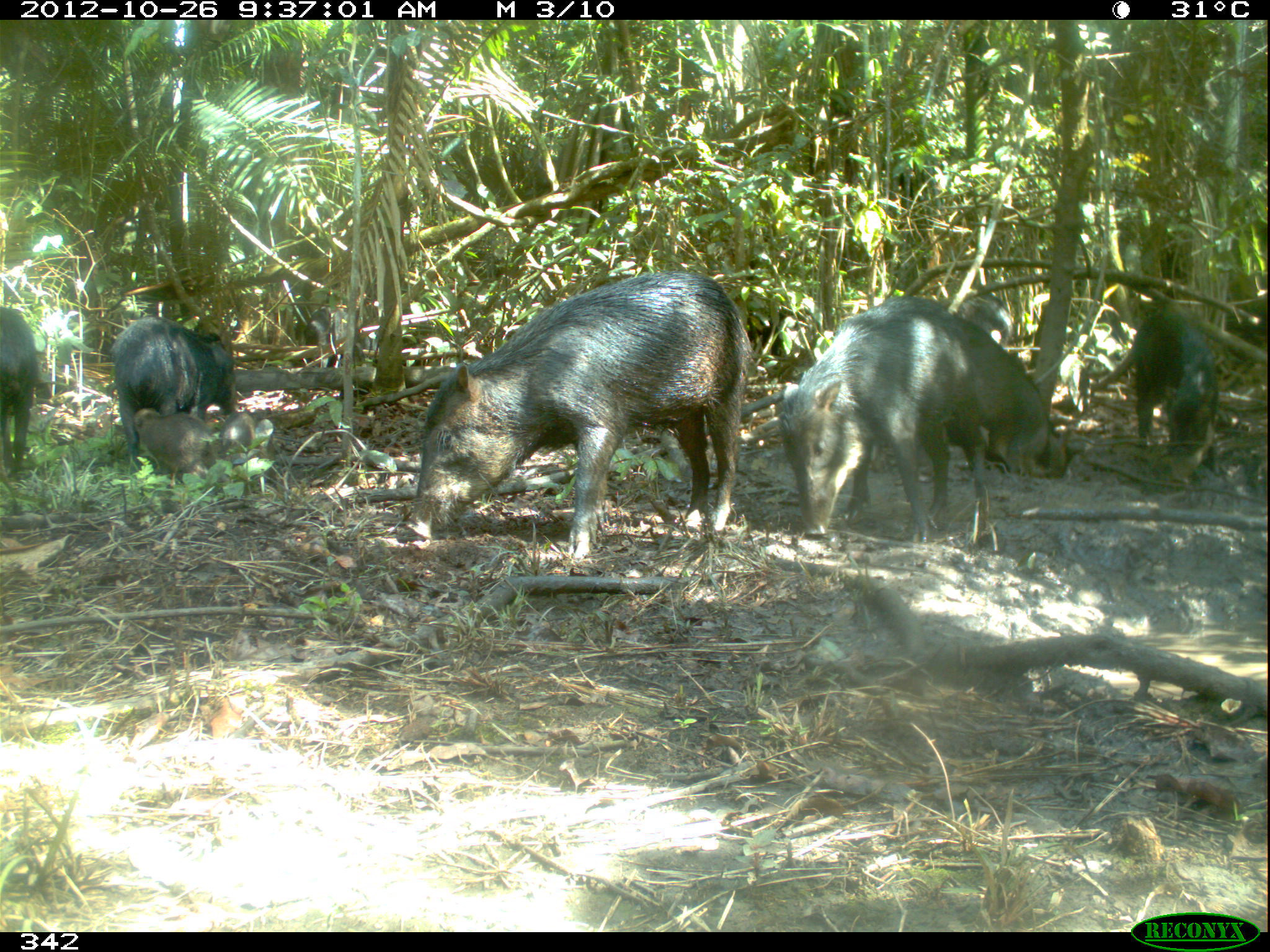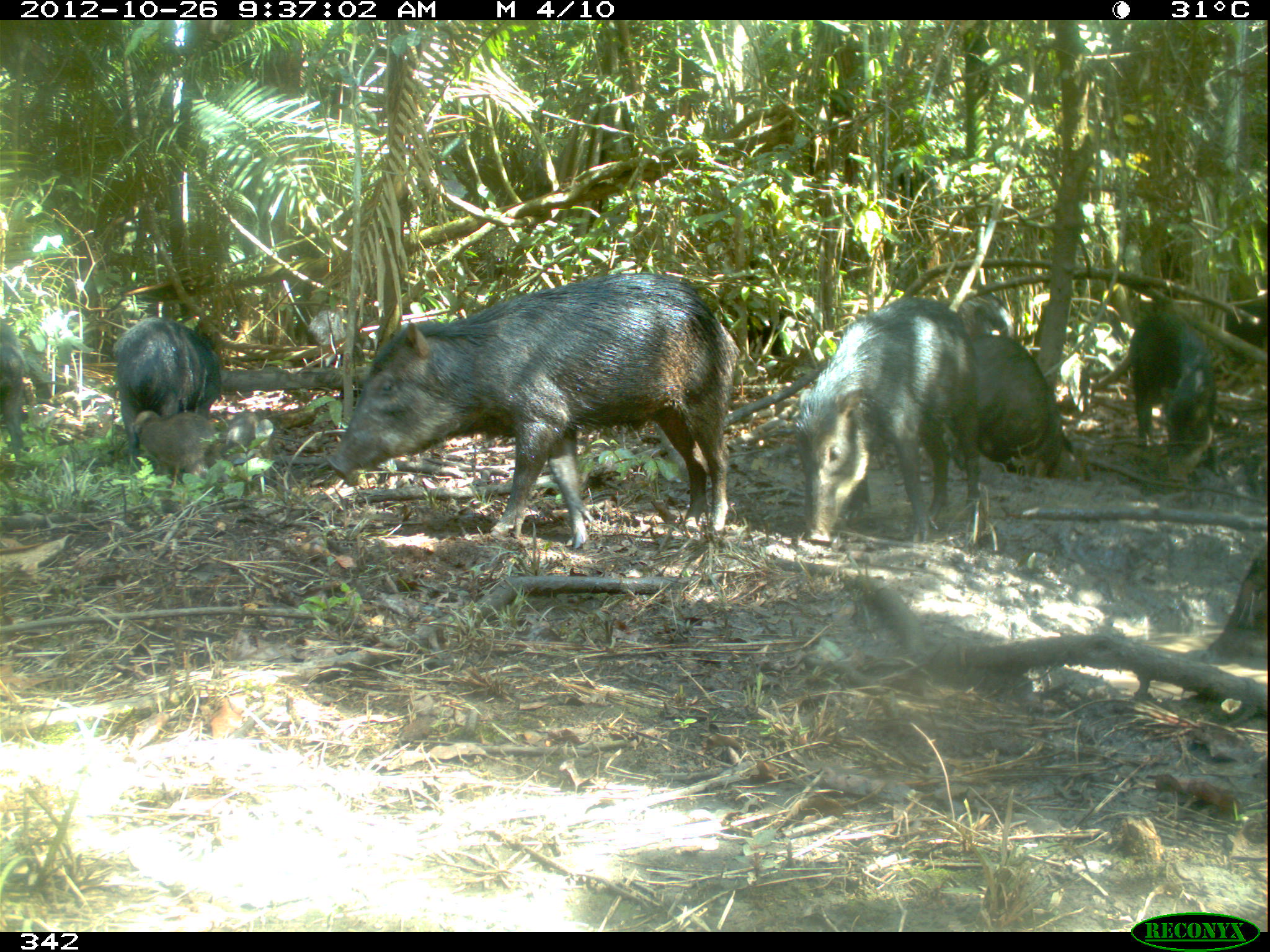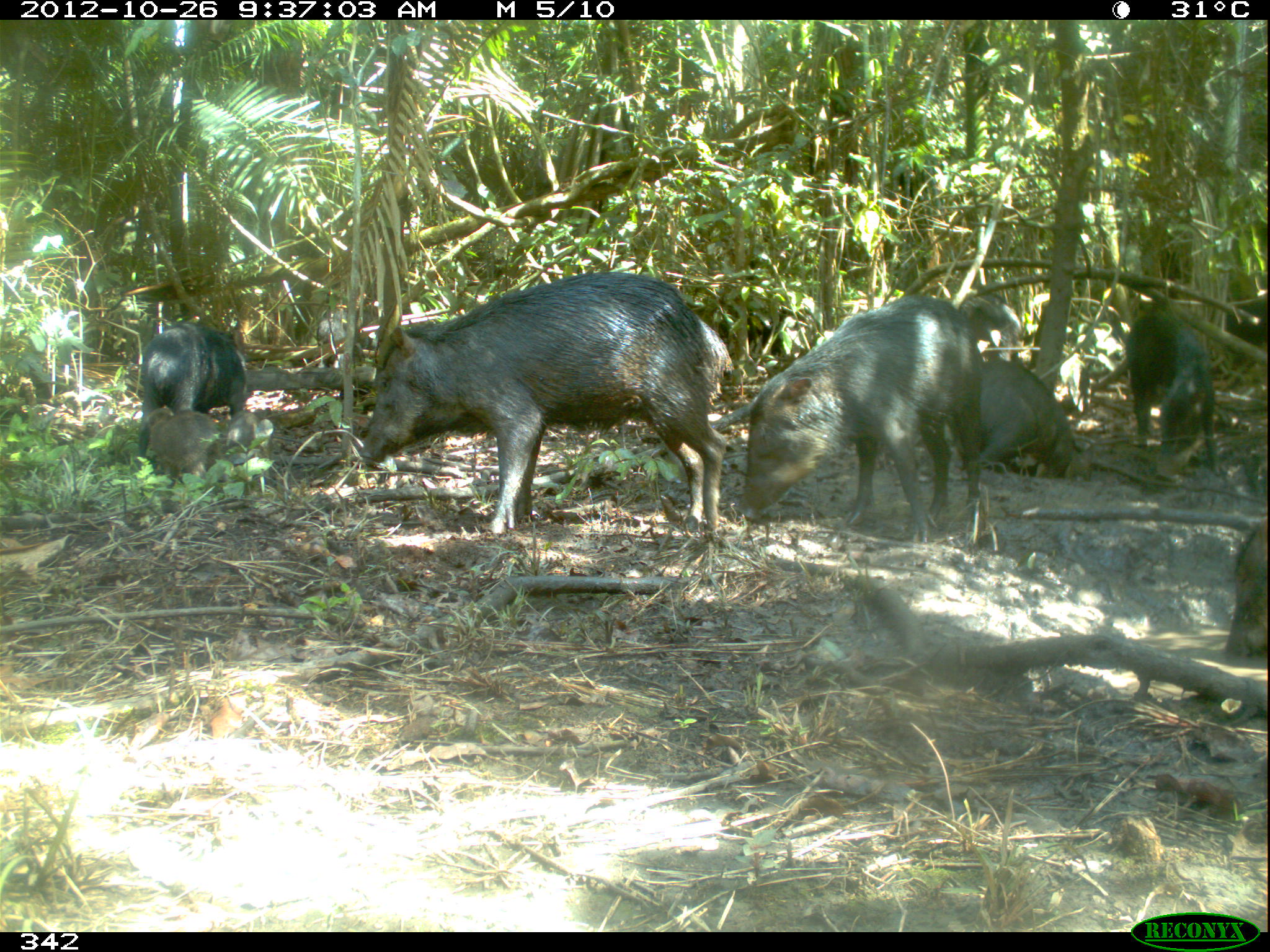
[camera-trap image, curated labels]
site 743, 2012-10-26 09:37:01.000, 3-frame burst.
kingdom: Animalia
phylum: Chordata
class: Mammalia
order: Artiodactyla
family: Tayassuidae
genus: Tayassu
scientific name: Tayassu pecari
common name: white-lipped peccary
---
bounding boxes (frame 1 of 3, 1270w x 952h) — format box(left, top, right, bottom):
tayassu pecari: box(399, 271, 751, 562); box(775, 298, 990, 555); box(945, 314, 1094, 477); box(1128, 304, 1221, 483); box(108, 319, 237, 441); box(0, 303, 72, 479); box(129, 403, 207, 484); box(216, 411, 285, 494); box(734, 292, 817, 359); box(304, 303, 381, 366); box(961, 286, 1012, 346)